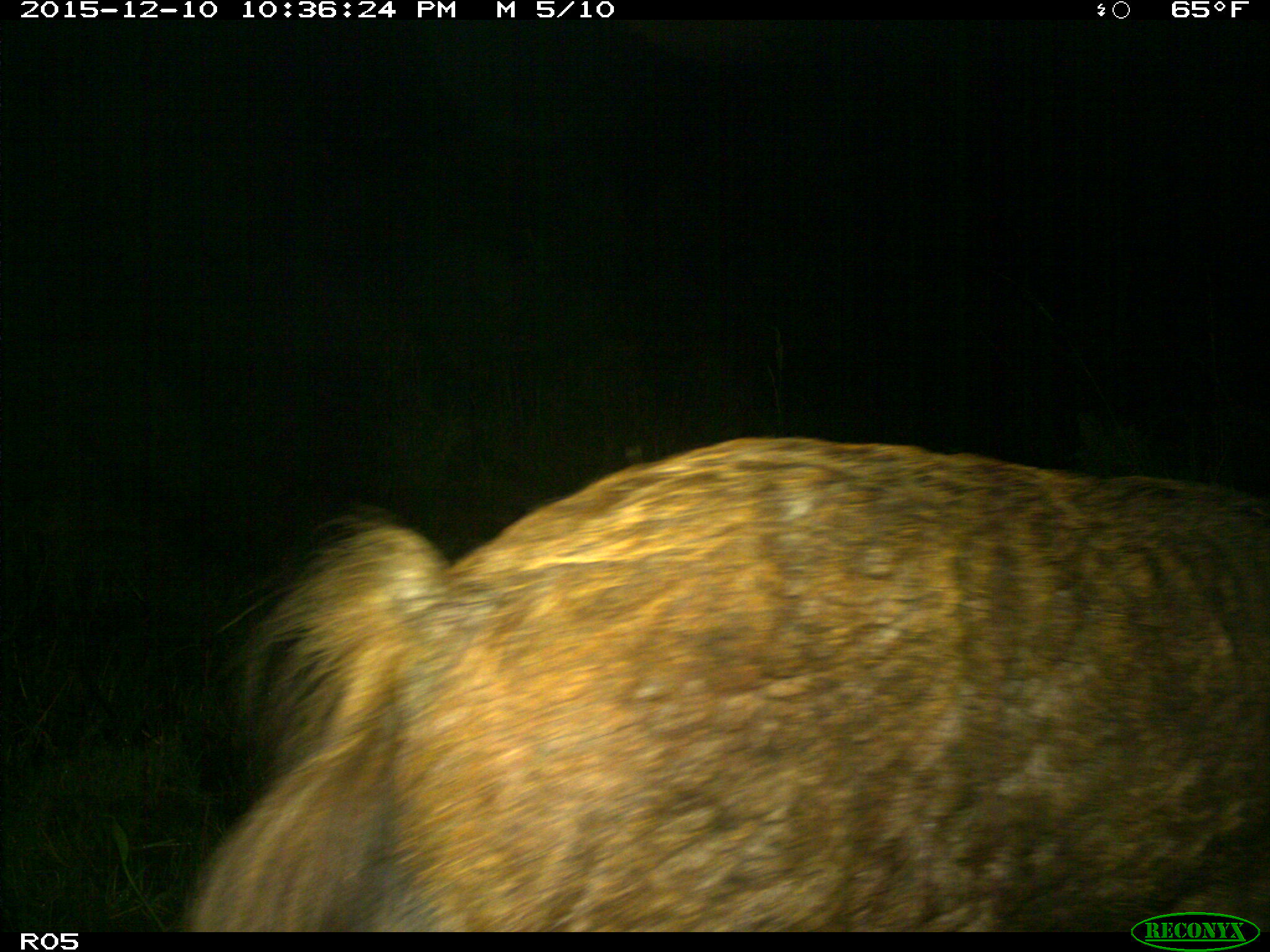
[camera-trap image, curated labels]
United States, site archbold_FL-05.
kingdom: Animalia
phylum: Chordata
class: Mammalia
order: Artiodactyla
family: Suidae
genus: Sus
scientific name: Sus scrofa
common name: wild boar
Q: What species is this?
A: Sus scrofa (wild boar).